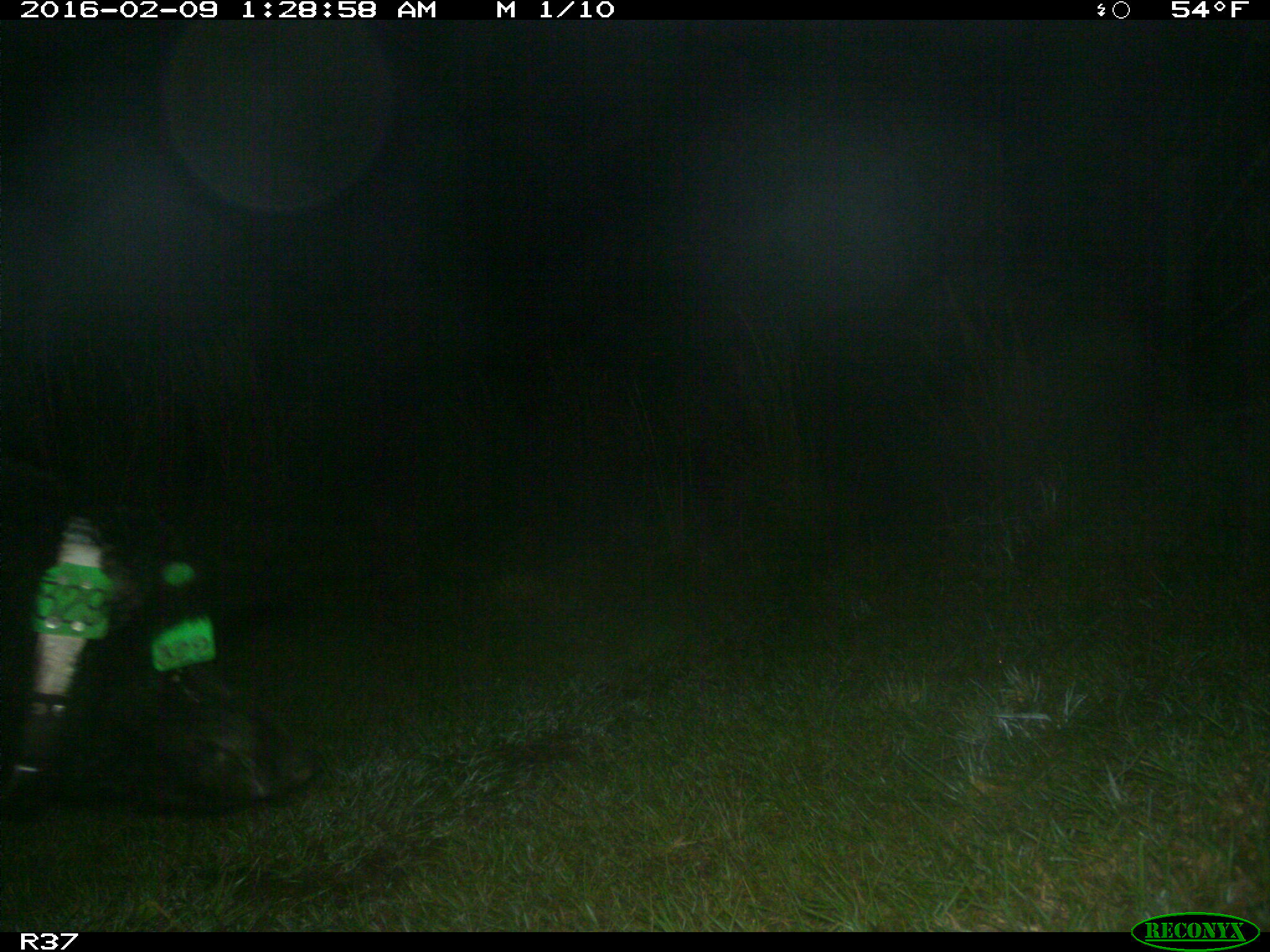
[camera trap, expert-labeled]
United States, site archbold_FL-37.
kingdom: Animalia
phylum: Chordata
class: Mammalia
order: Artiodactyla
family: Suidae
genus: Sus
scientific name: Sus scrofa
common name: wild boar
Sus scrofa (wild boar).